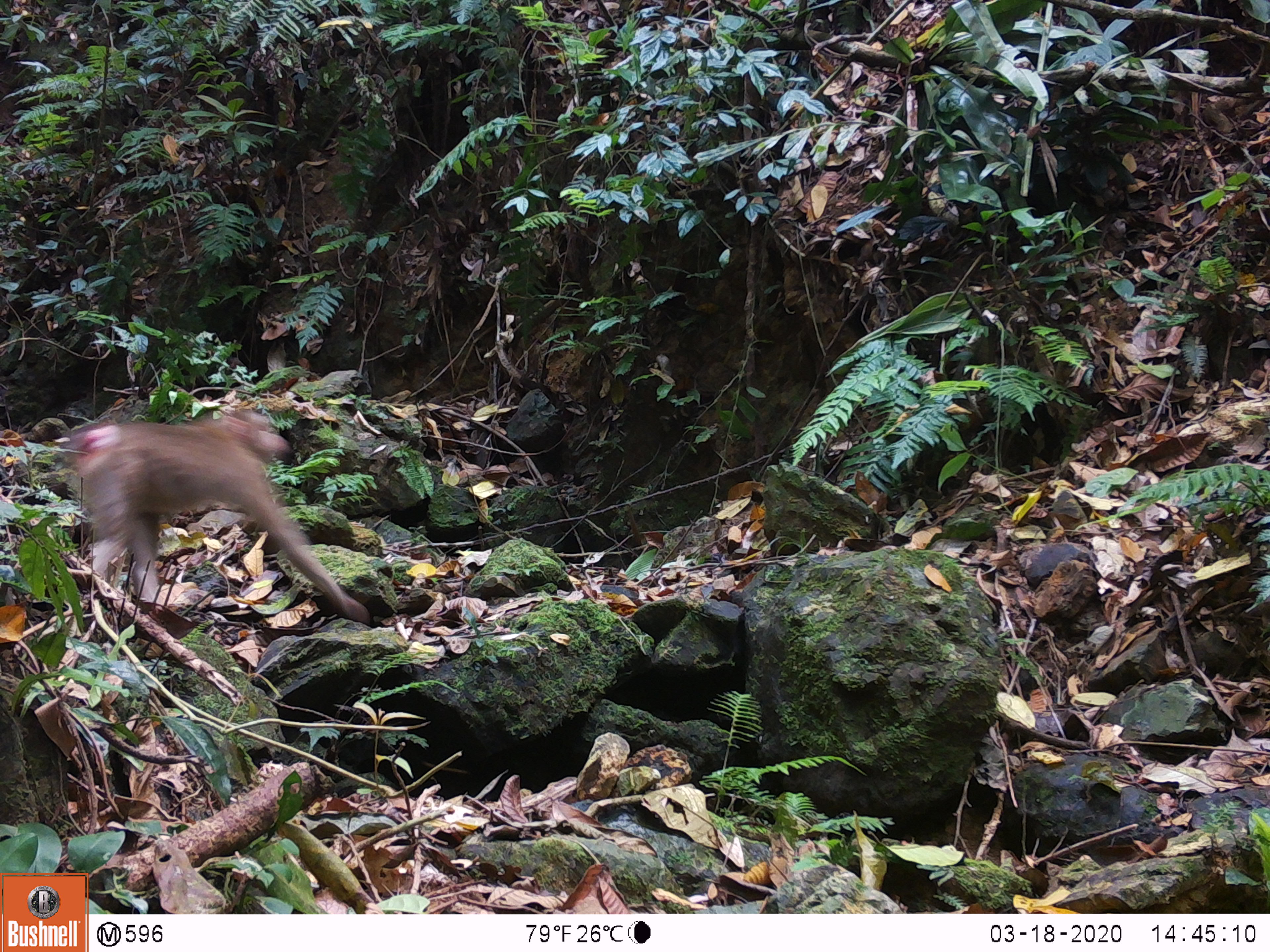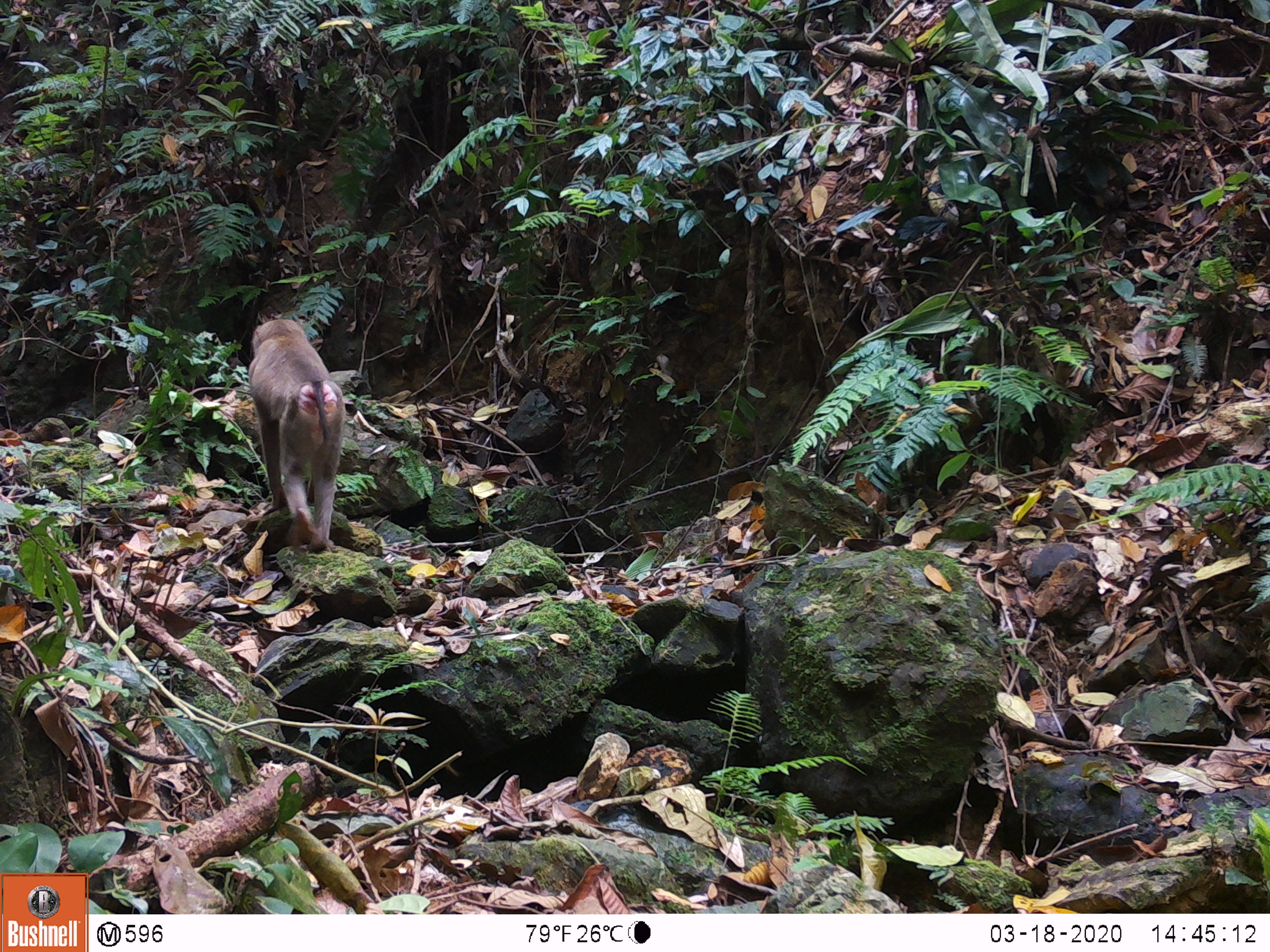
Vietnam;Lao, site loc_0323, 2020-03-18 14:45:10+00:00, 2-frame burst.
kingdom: Animalia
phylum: Chordata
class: Mammalia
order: Primates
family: Cercopithecidae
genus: Macaca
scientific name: Macaca nemestrina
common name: pig-tailed macaque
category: pig tailed macaque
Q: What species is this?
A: Pig tailed macaque (pig-tailed macaque) (Macaca nemestrina).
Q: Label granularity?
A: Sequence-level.